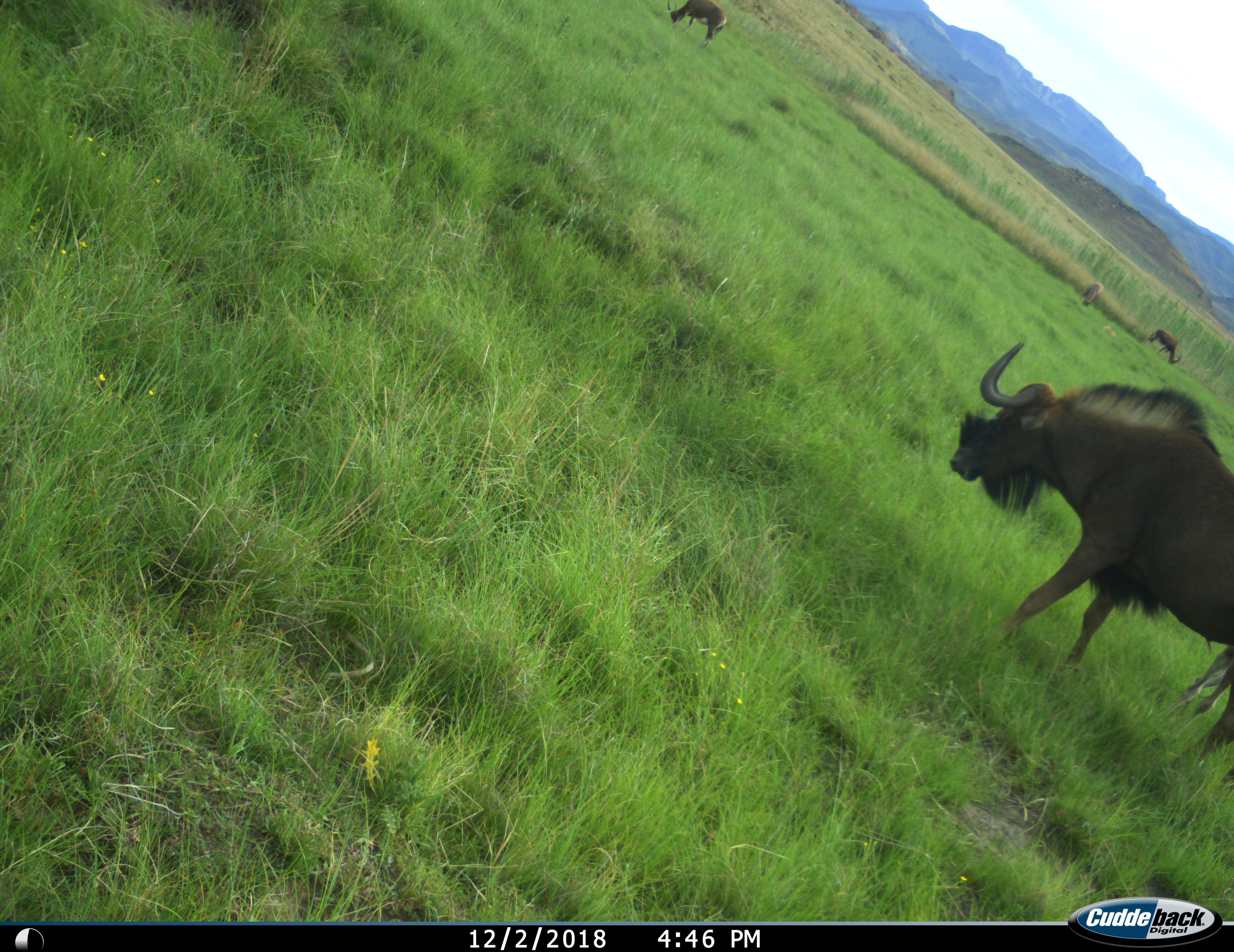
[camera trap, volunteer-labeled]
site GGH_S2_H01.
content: unidentified animal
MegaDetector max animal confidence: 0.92